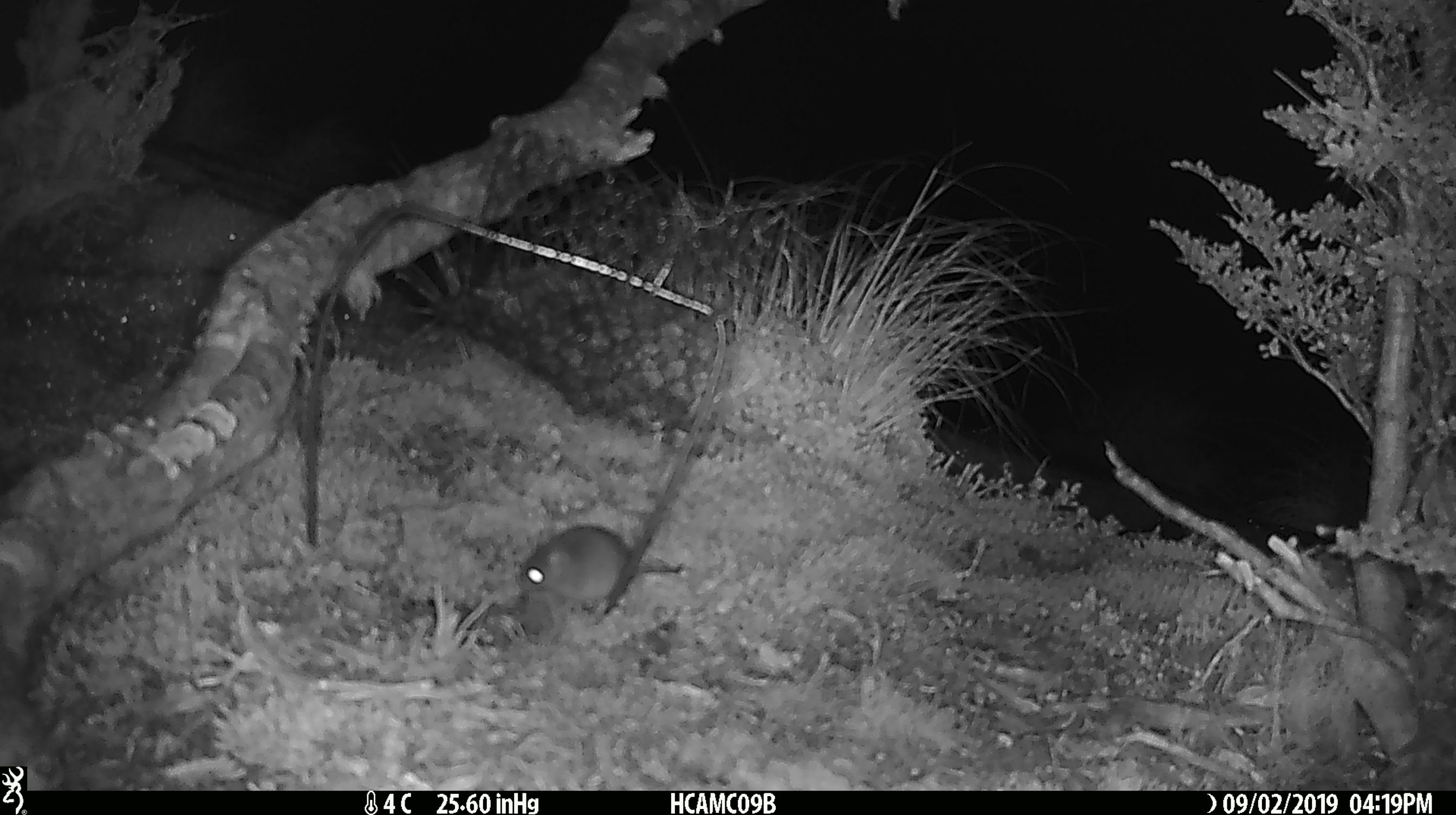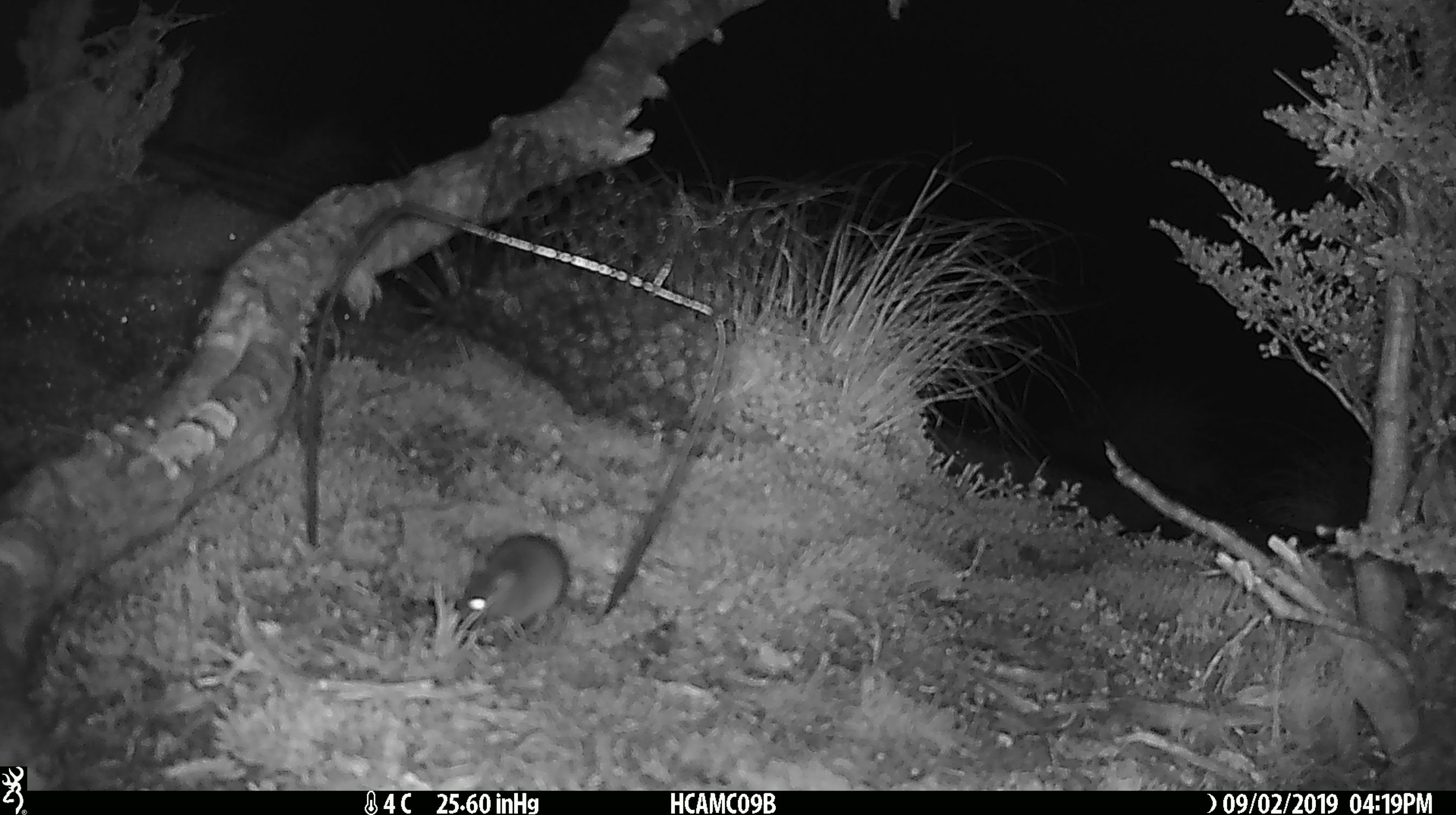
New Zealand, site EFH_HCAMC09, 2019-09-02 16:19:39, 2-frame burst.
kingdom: Animalia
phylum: Chordata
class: Mammalia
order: Rodentia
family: Muridae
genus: Mus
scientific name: Mus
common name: mouse